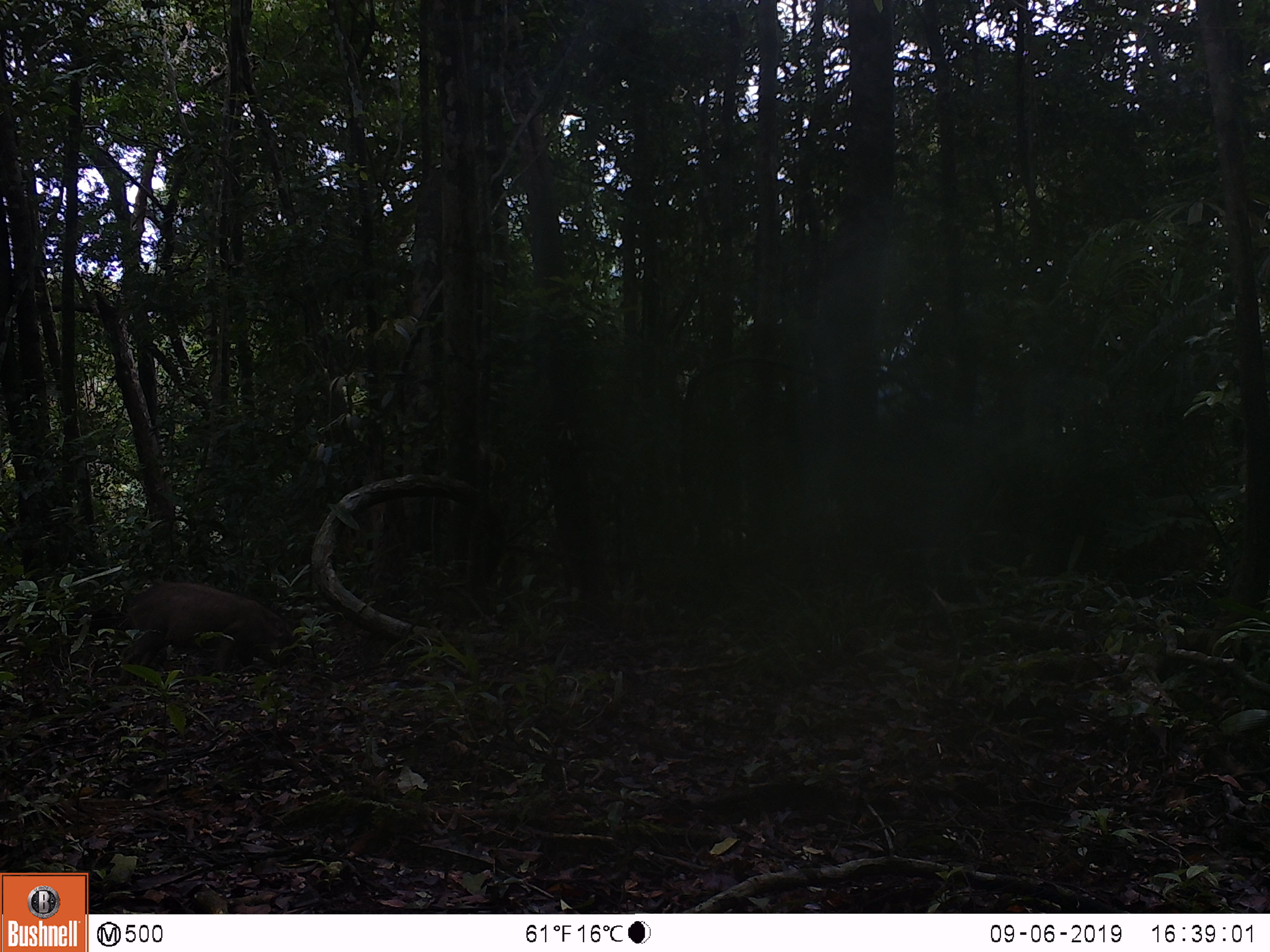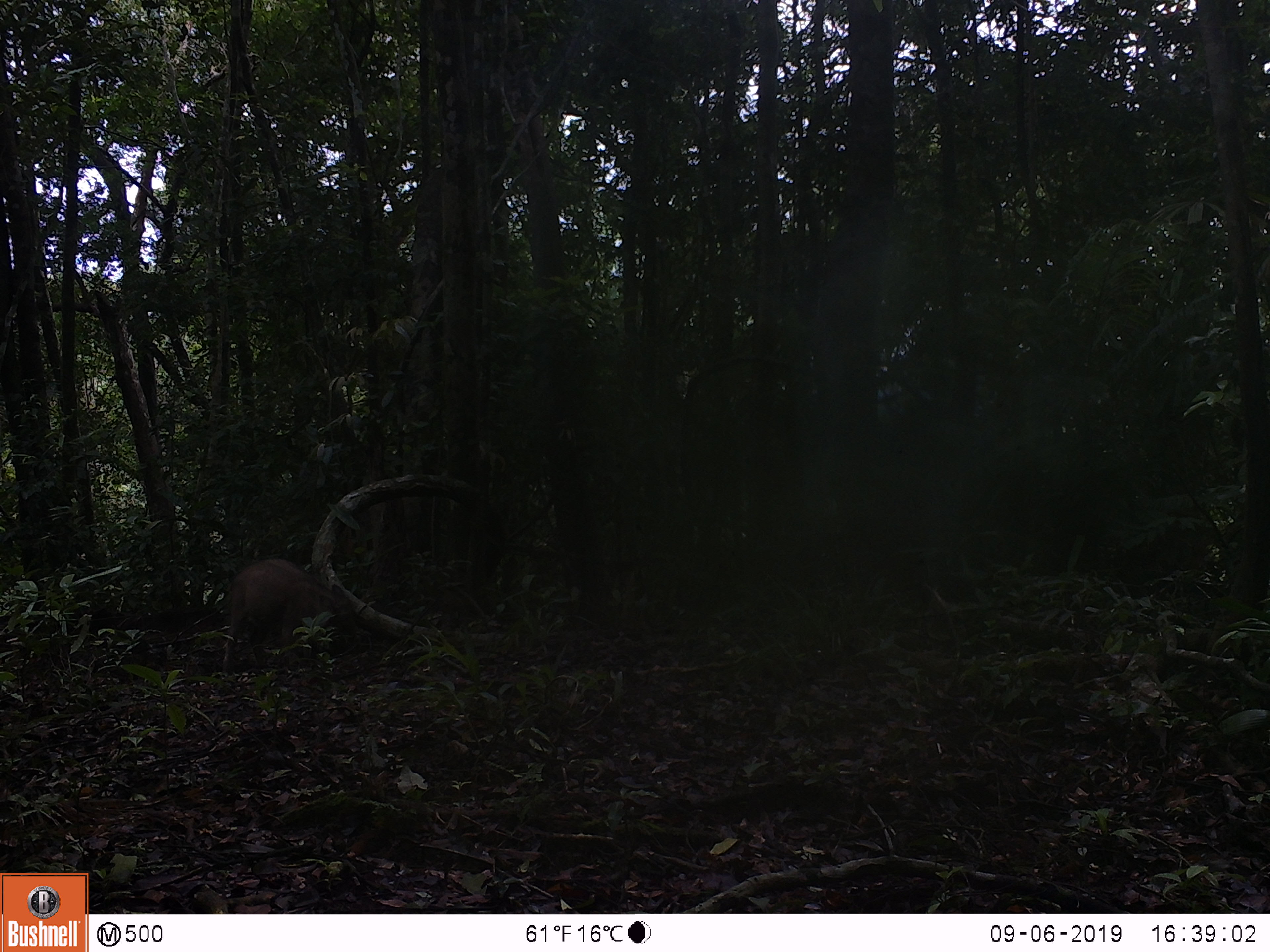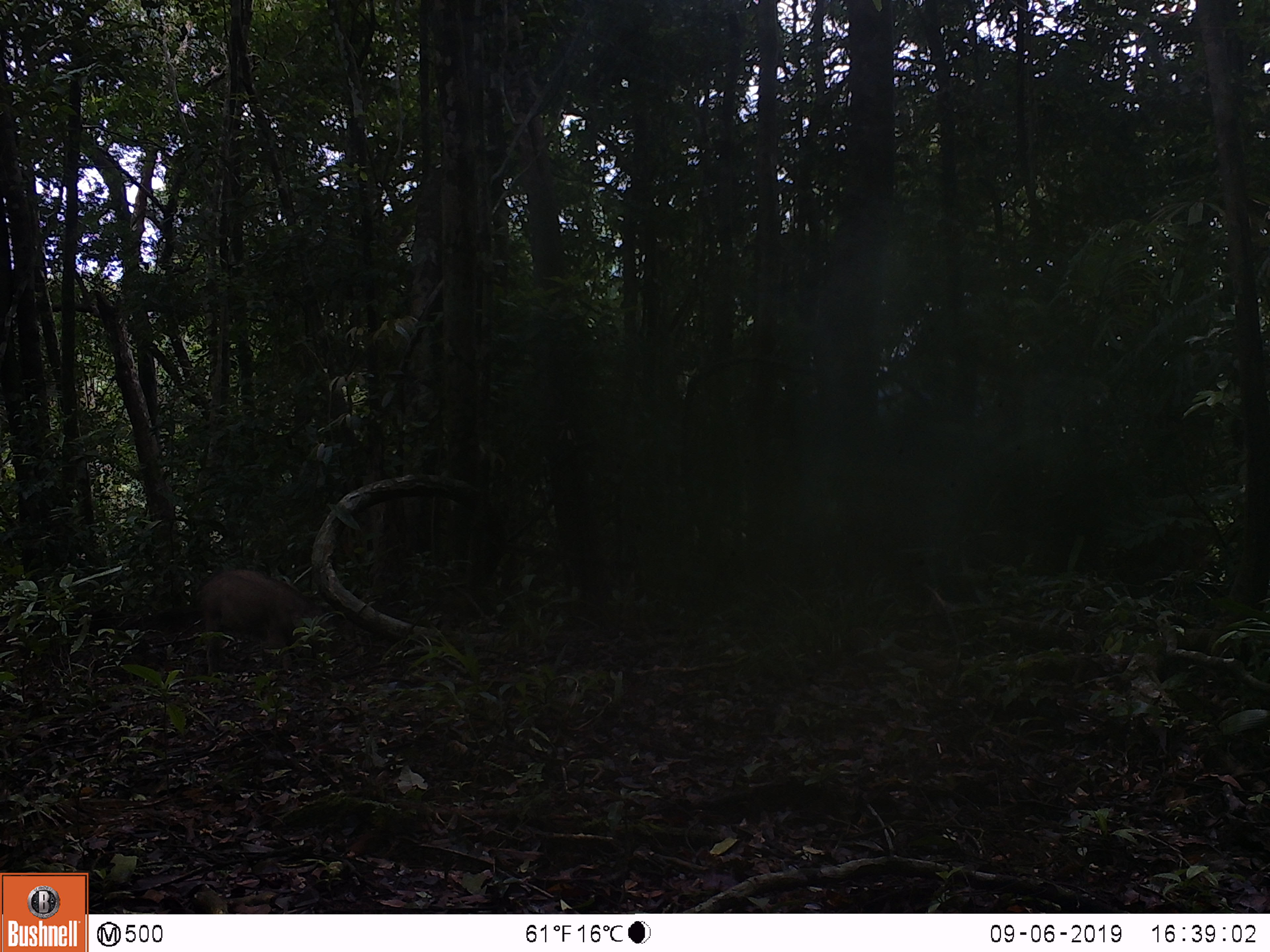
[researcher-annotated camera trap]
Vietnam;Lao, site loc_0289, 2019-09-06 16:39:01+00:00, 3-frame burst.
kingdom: Animalia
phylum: Chordata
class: Mammalia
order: Artiodactyla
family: Suidae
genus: Sus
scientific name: Sus scrofa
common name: eurasian wild pig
Eurasian wild pig (Sus scrofa). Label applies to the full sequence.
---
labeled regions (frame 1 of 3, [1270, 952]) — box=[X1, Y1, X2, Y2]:
eurasian wild pig: box=[118, 581, 307, 684]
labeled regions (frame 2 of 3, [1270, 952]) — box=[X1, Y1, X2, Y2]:
eurasian wild pig: box=[221, 558, 358, 675]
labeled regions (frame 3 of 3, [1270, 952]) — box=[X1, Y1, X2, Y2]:
eurasian wild pig: box=[196, 569, 341, 677]